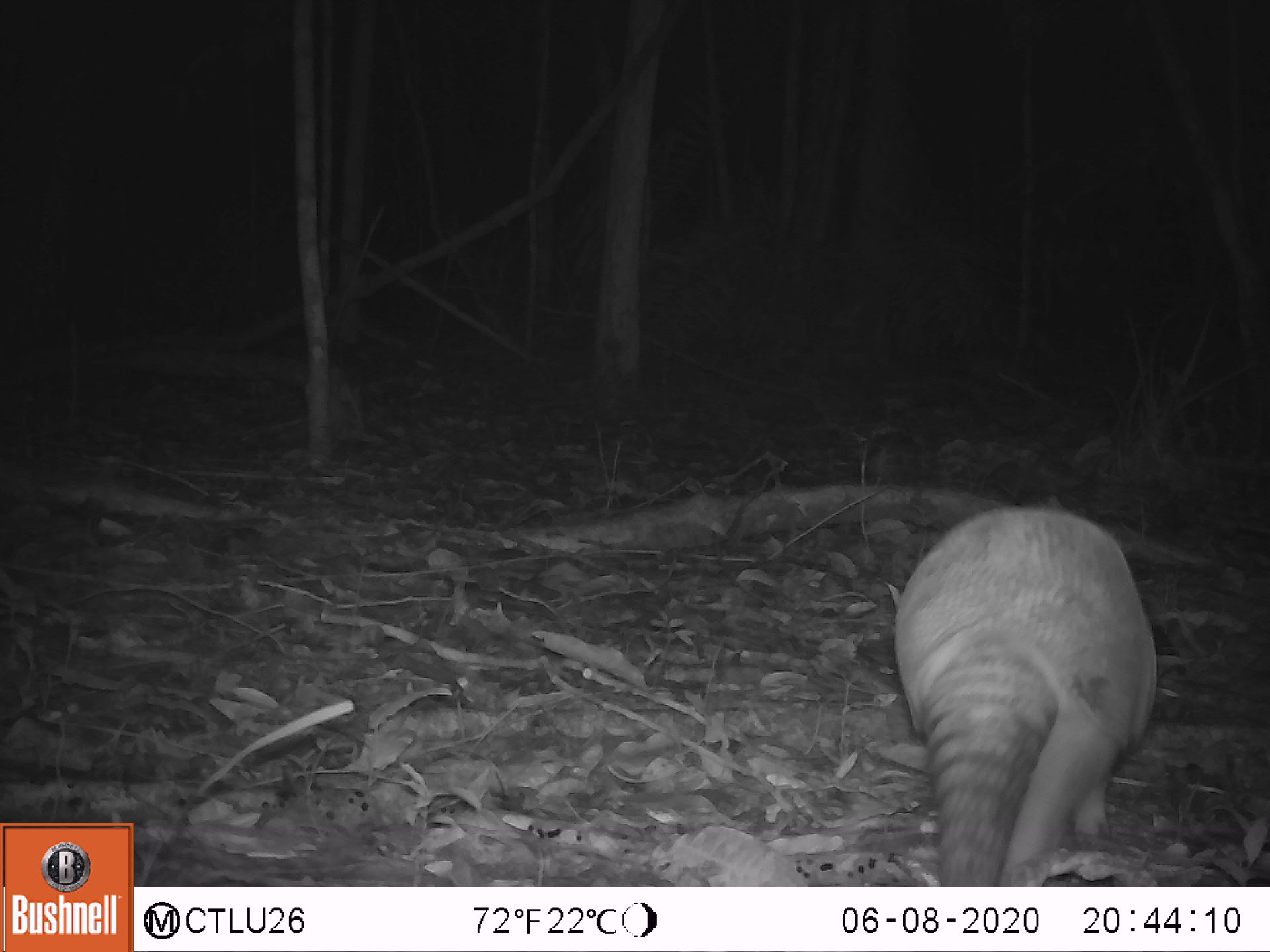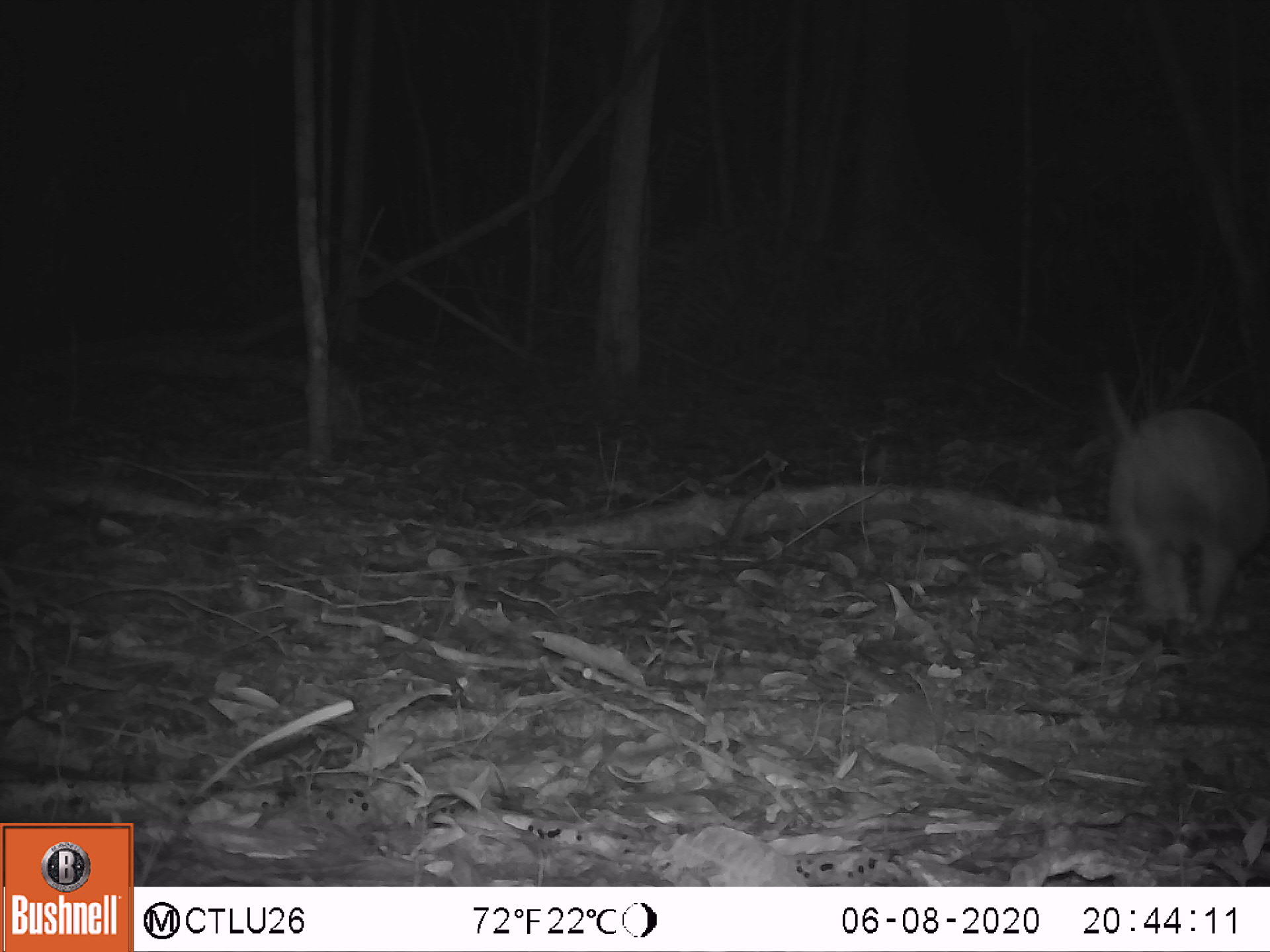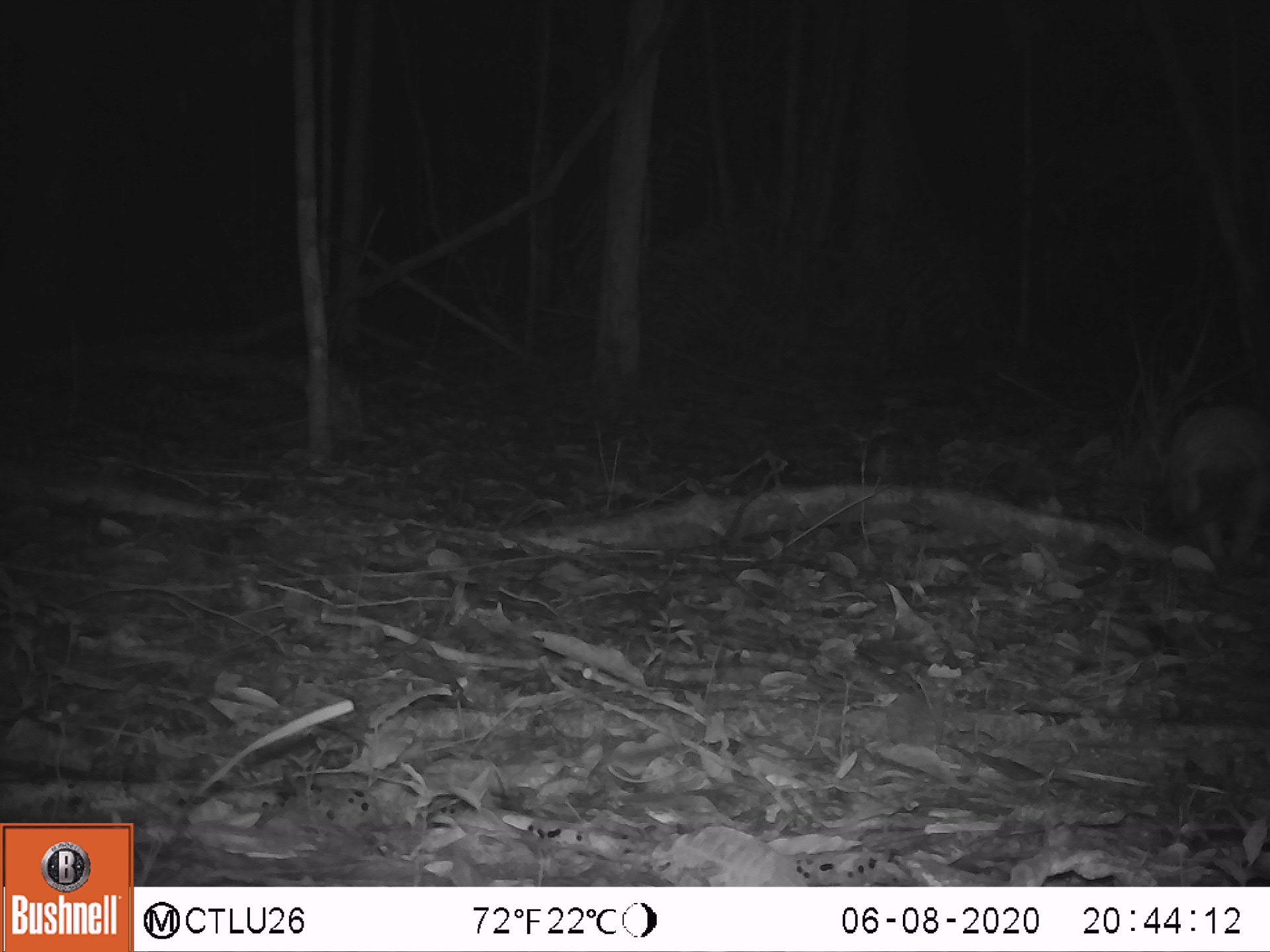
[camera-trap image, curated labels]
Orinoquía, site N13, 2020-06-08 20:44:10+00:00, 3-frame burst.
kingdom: Animalia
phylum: Chordata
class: Mammalia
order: Cingulata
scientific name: Cingulata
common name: armadillo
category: unknown armadillo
Unknown armadillo (armadillo) (Cingulata).